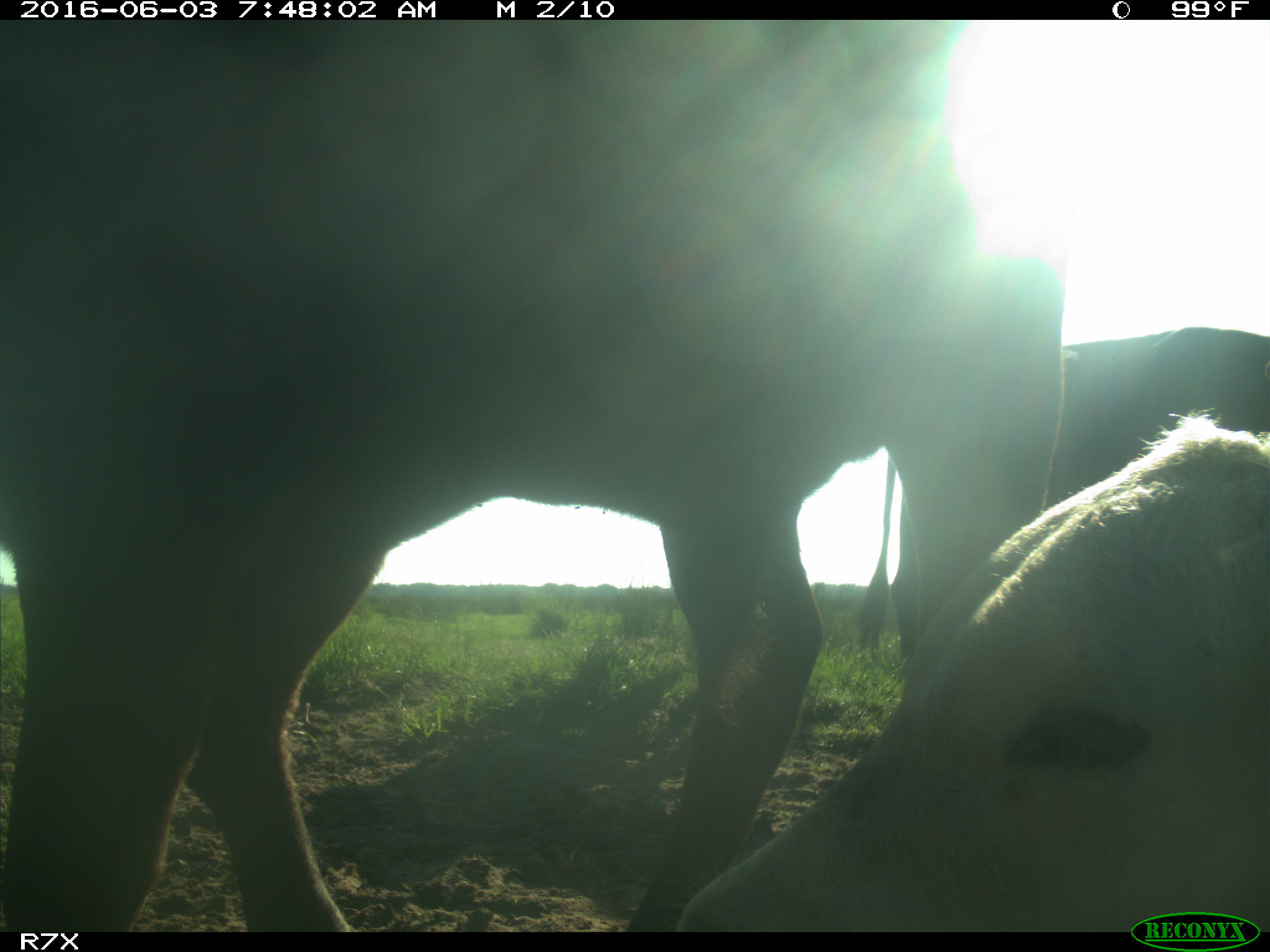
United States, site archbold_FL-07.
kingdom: Animalia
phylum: Chordata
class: Mammalia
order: Artiodactyla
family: Bovidae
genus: Bos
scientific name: Bos taurus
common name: domestic cow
Bos taurus (domestic cow).